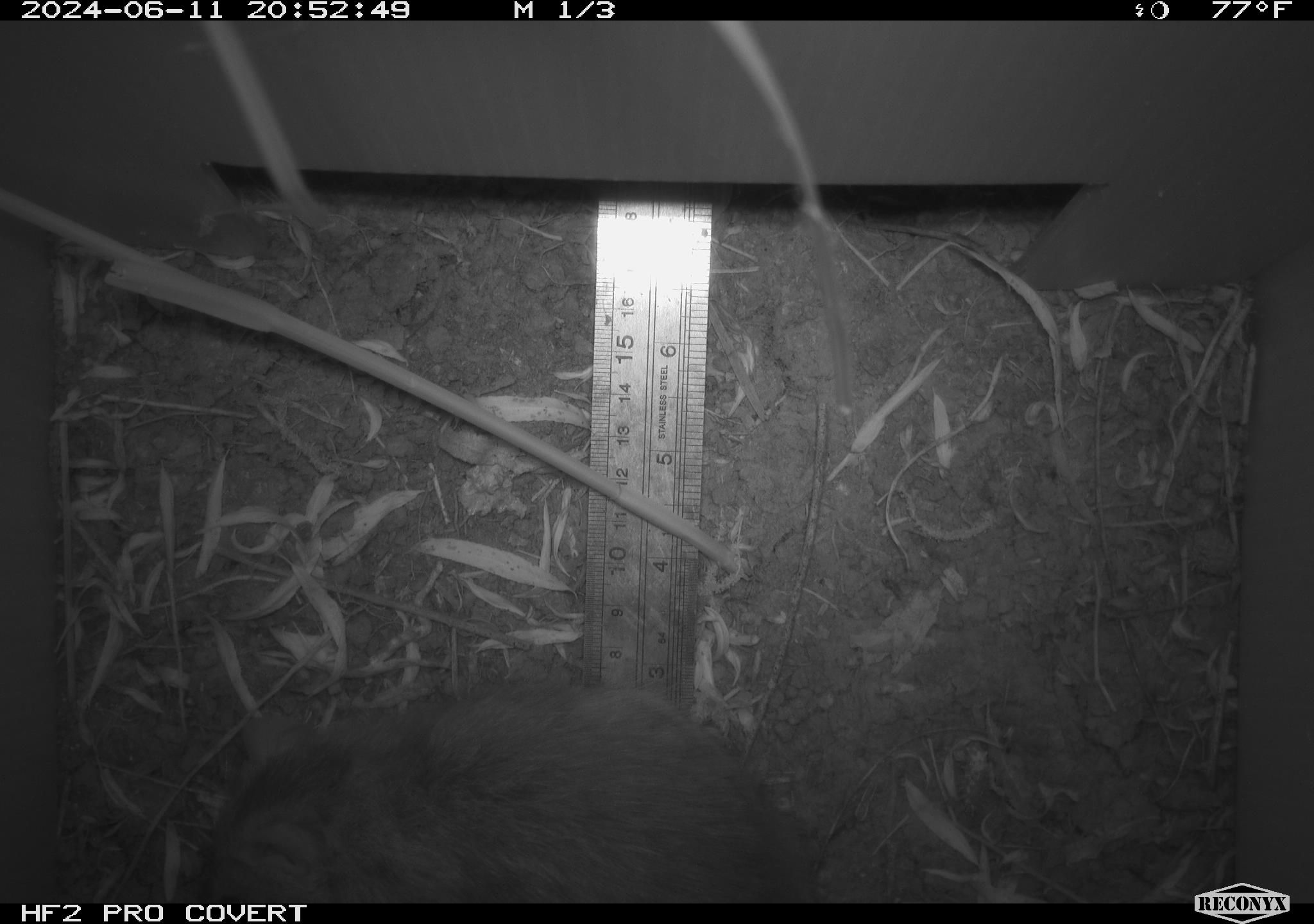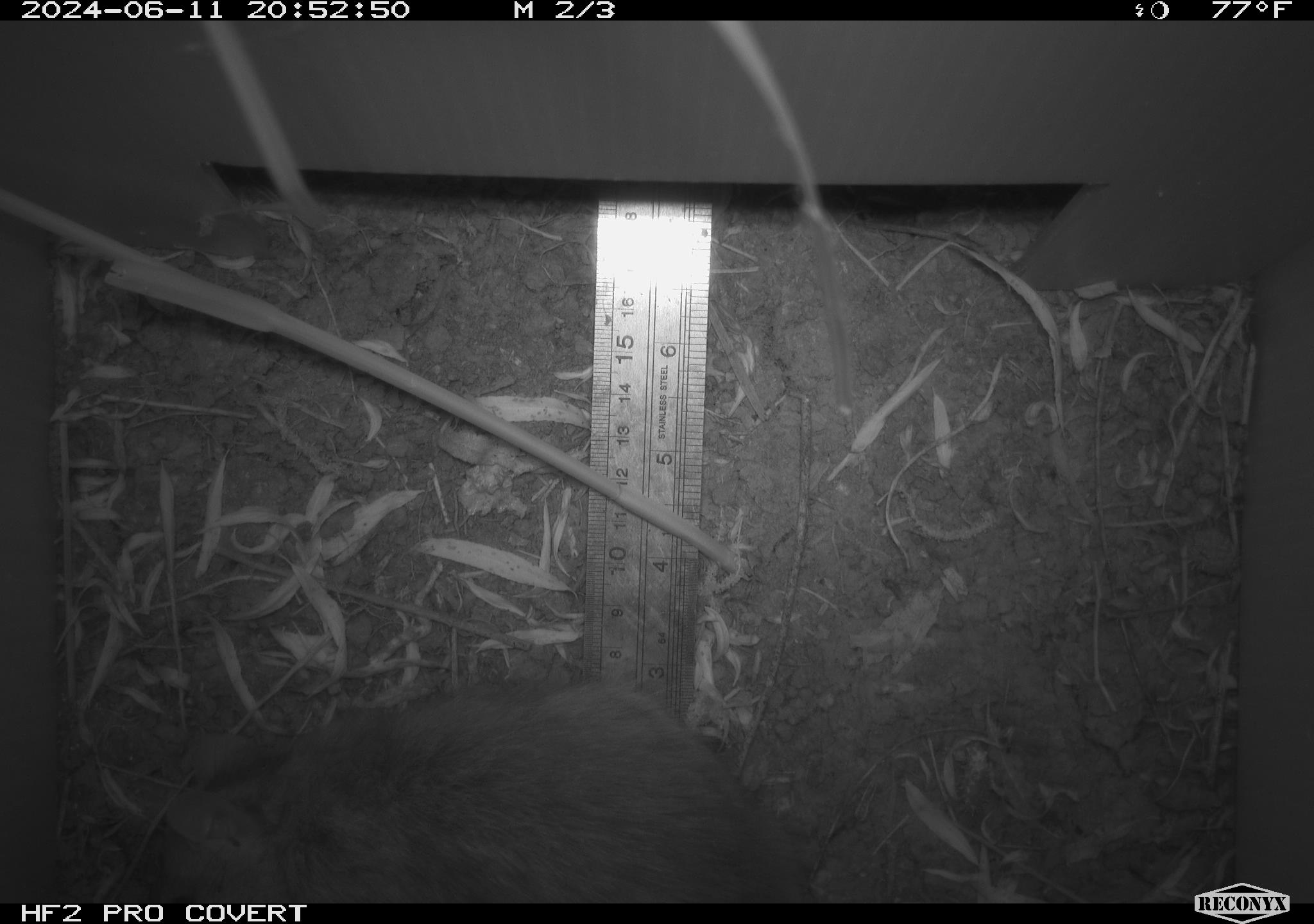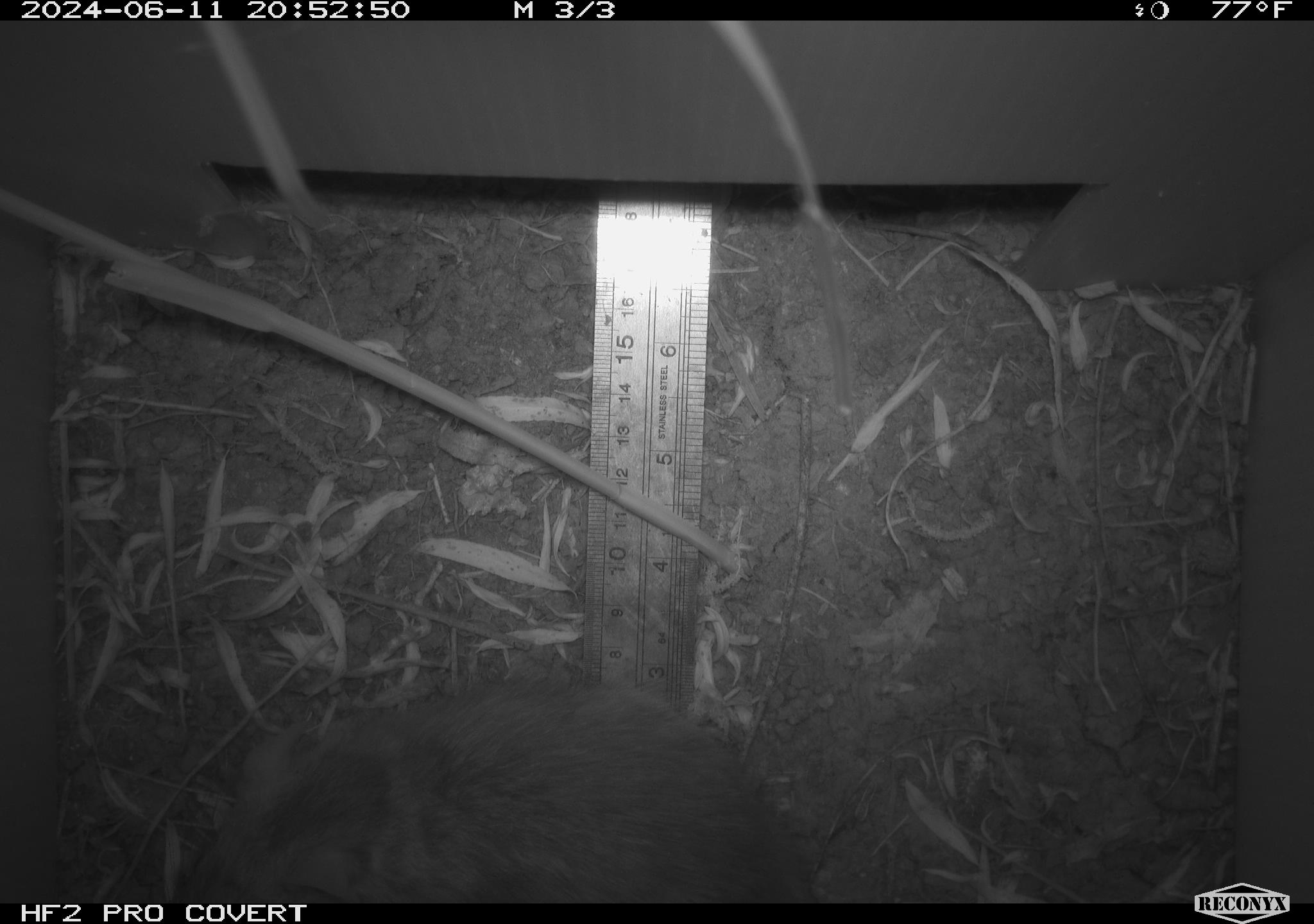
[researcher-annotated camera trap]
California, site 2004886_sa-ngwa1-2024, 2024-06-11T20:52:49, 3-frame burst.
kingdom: Animalia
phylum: Chordata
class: Mammalia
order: Rodentia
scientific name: Rodentia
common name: woodrat or rat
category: woodrat or rat species